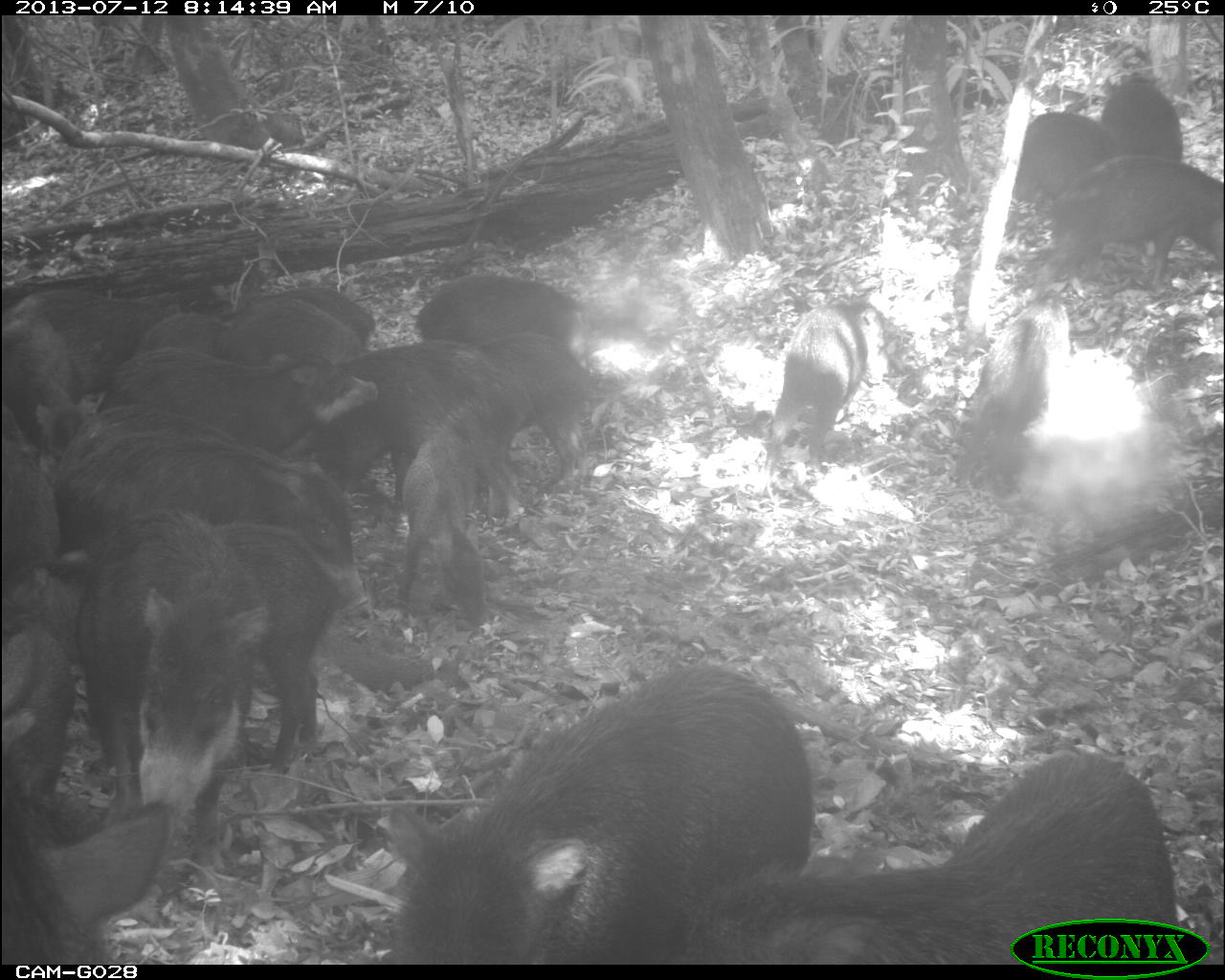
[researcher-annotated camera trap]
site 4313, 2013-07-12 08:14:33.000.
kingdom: Animalia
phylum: Chordata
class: Mammalia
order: Artiodactyla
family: Tayassuidae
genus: Tayassu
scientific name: Tayassu pecari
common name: white-lipped peccary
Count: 20.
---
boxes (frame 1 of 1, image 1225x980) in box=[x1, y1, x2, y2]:
group: box=[1, 70, 1222, 963]